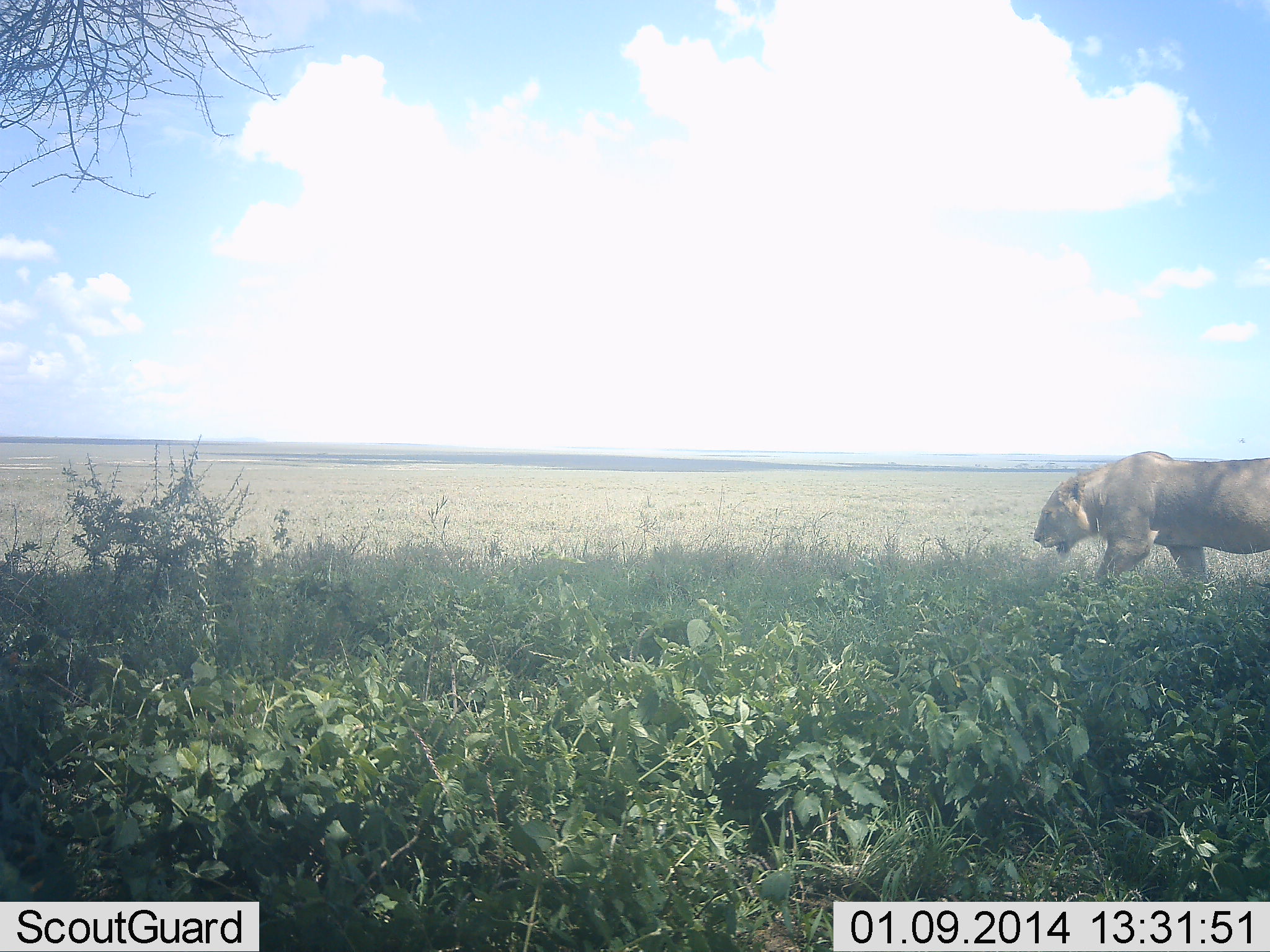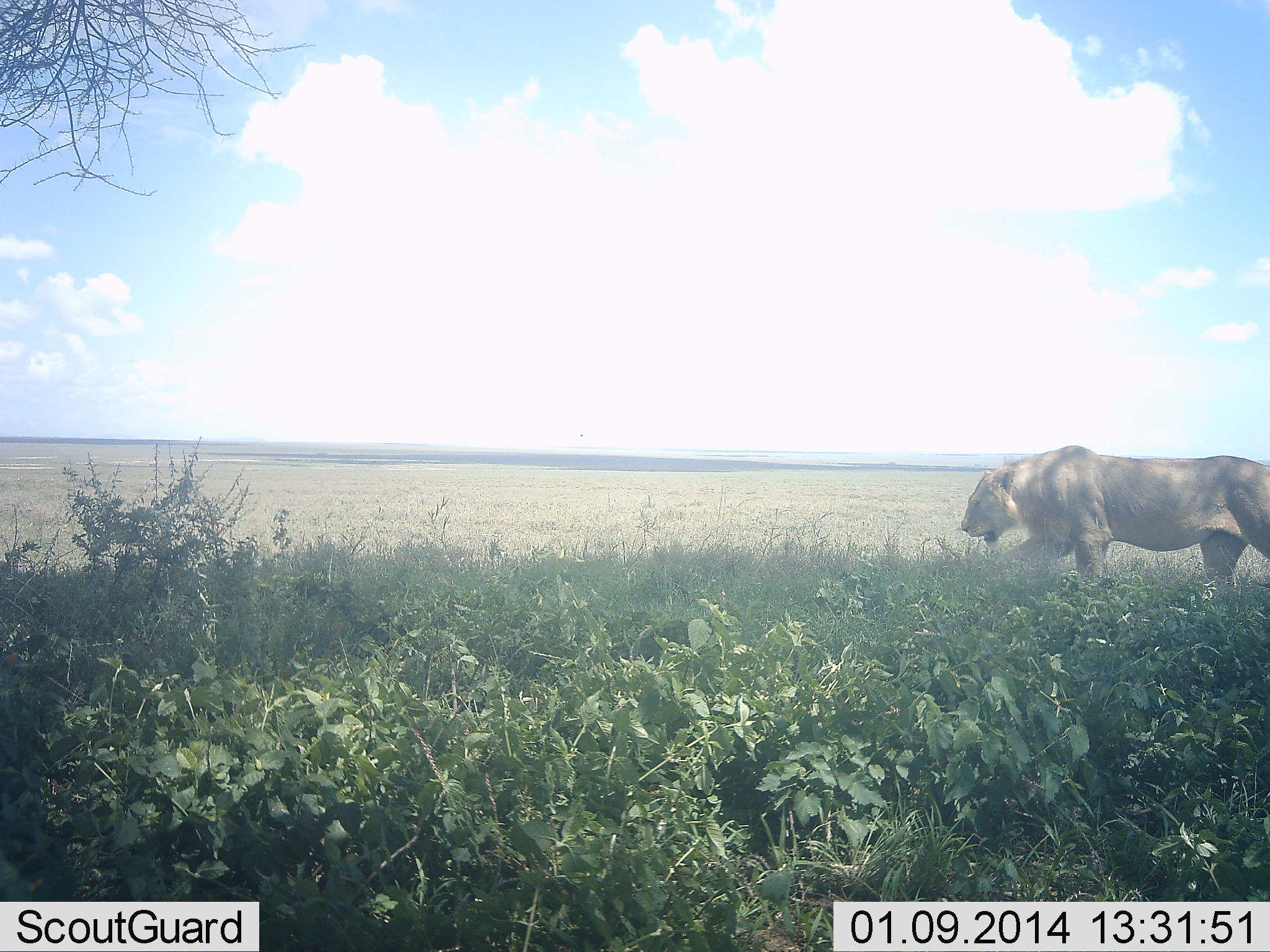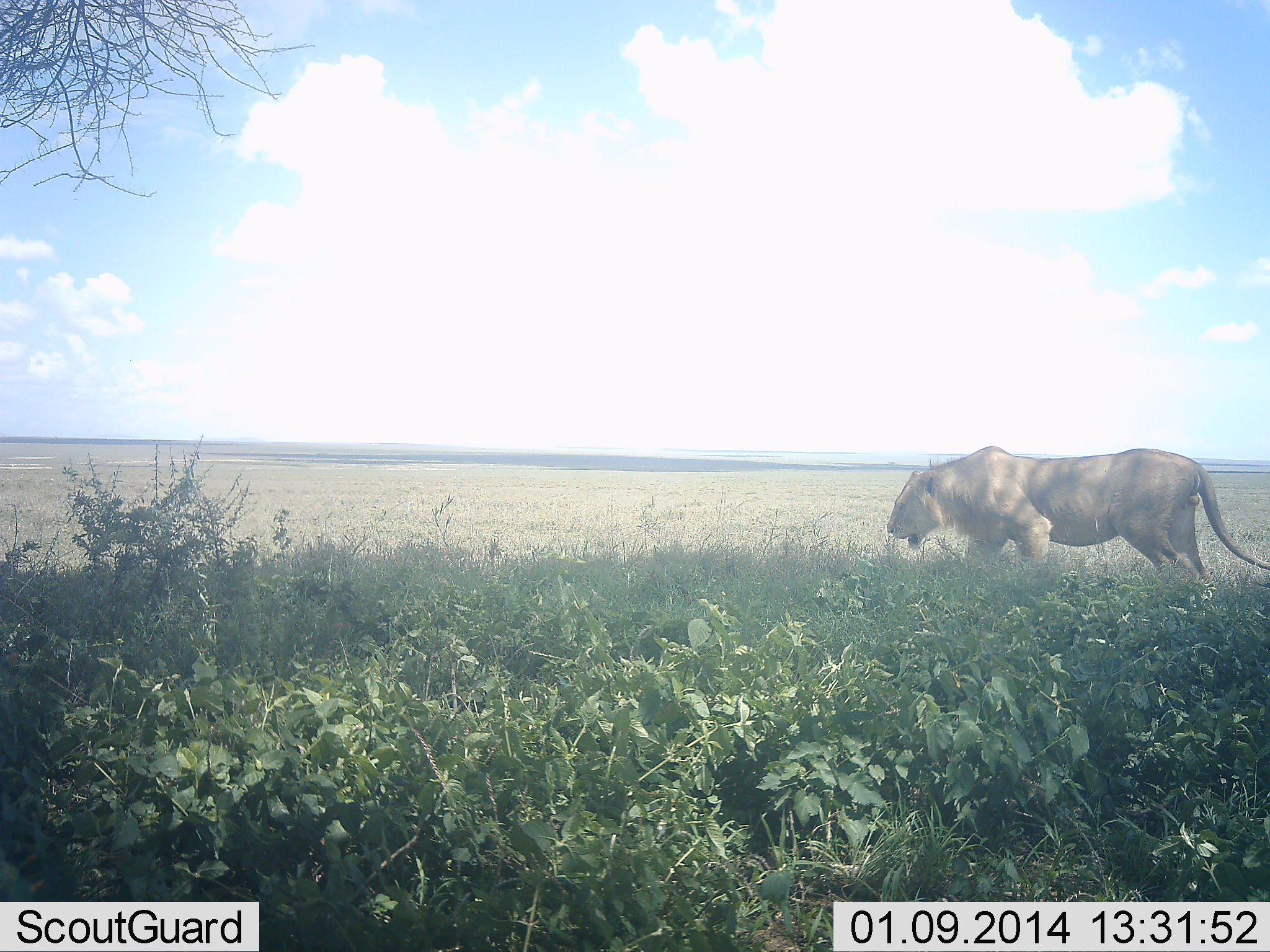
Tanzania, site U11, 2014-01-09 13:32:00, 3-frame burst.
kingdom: Animalia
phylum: Chordata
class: Mammalia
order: Carnivora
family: Felidae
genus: Panthera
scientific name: Panthera leo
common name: lion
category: lionfemale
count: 1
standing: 0%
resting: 0%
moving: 100%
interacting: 0%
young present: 0%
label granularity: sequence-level